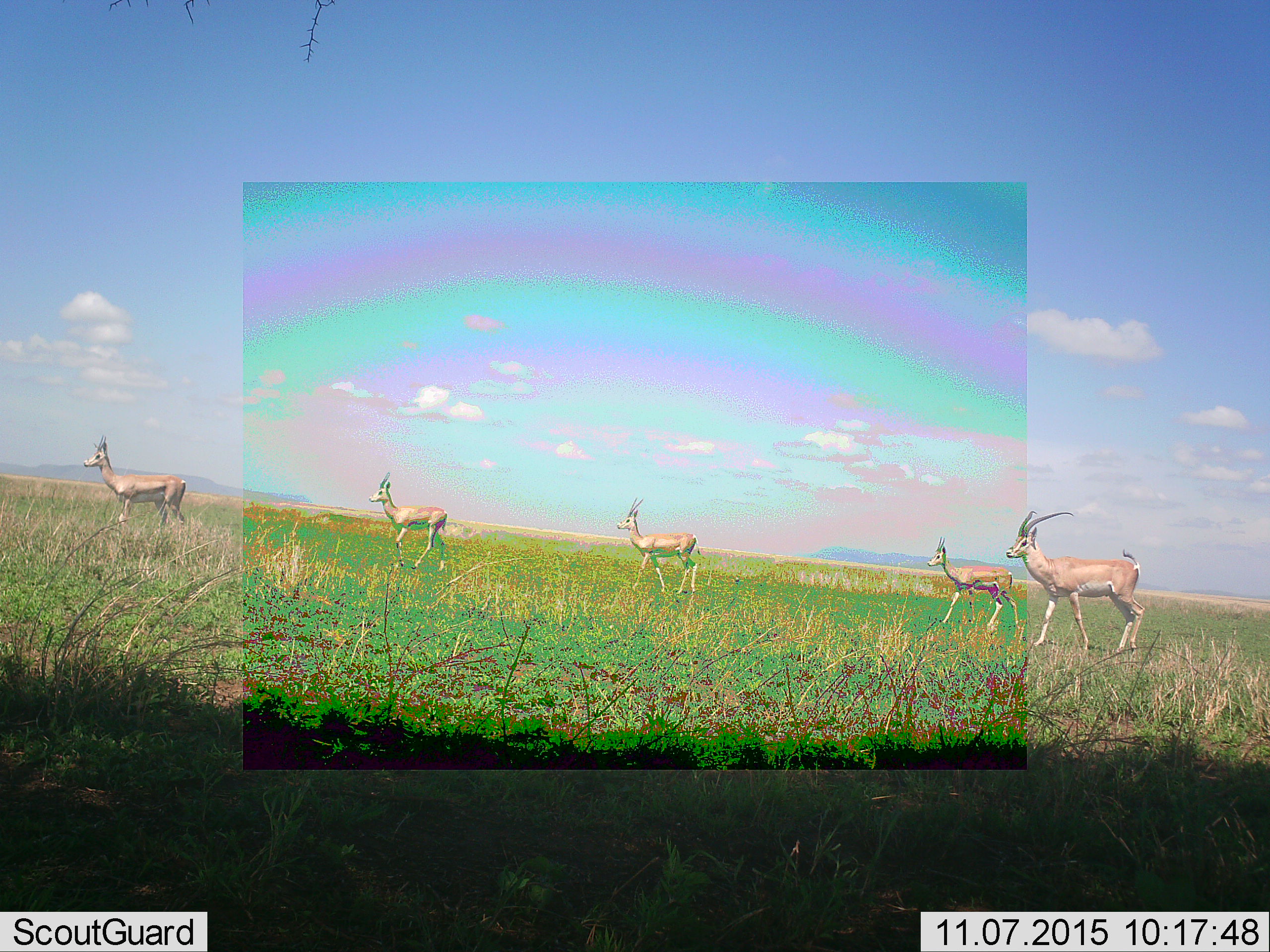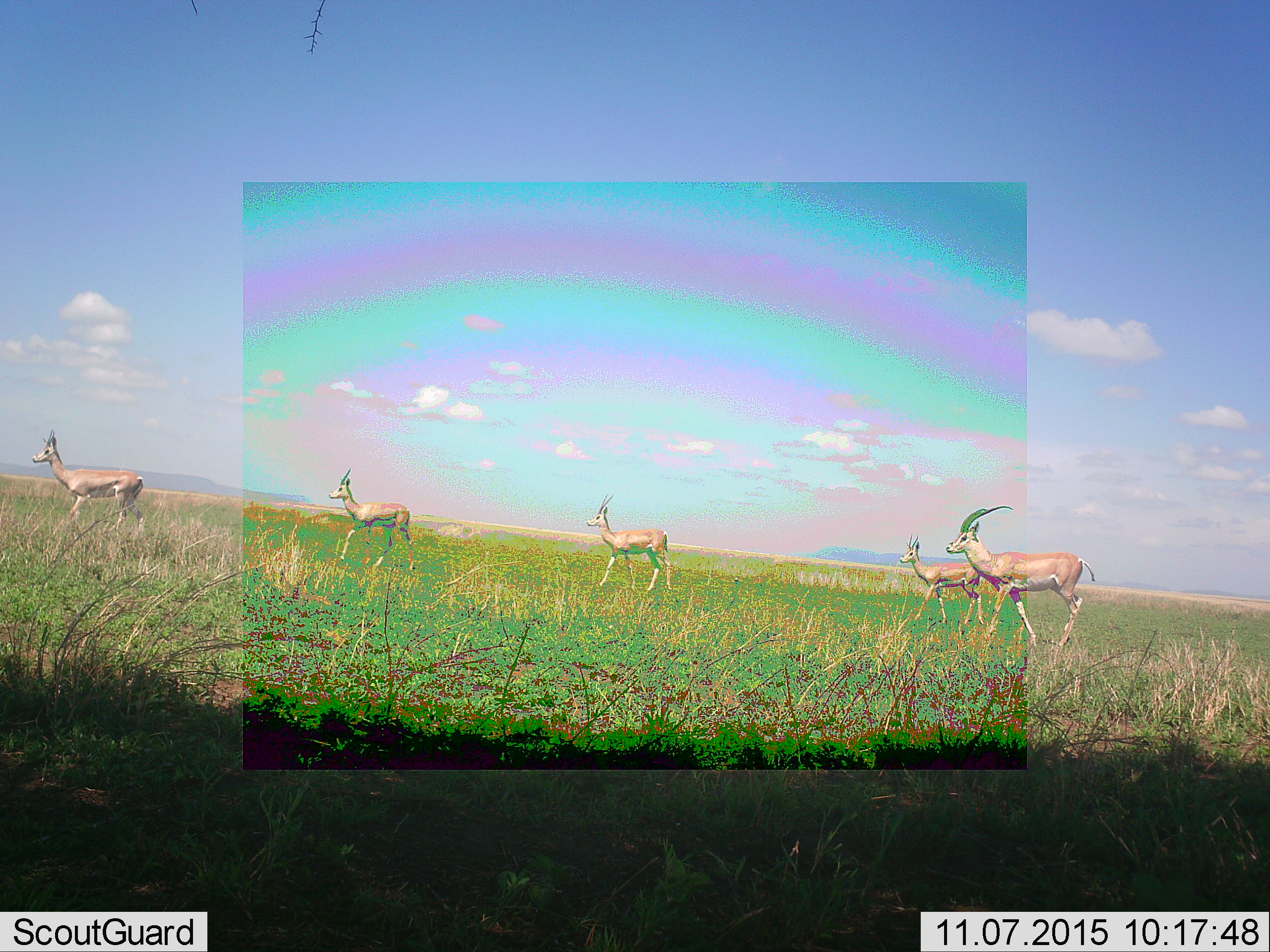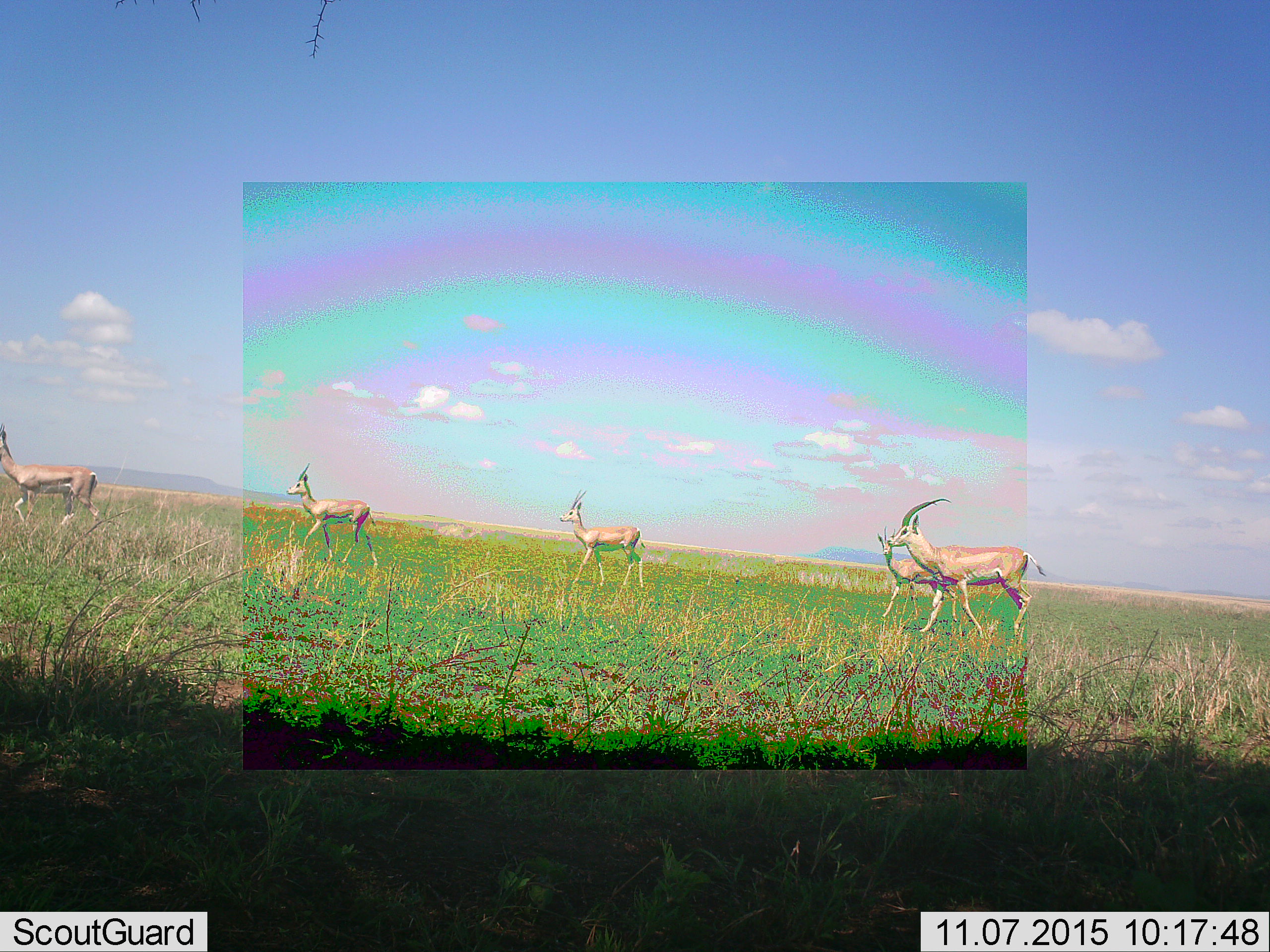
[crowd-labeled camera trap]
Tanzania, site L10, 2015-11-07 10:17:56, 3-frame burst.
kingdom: Animalia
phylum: Chordata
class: Mammalia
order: Artiodactyla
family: Bovidae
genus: Nanger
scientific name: Nanger granti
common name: grant's gazelle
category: gazellegrants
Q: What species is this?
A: Gazellegrants (grant's gazelle) (Nanger granti).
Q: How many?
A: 5.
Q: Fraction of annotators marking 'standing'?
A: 17%.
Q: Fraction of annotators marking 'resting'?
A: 0%.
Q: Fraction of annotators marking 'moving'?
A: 83%.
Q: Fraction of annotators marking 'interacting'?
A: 0%.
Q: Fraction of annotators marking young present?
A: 0%.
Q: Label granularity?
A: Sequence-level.